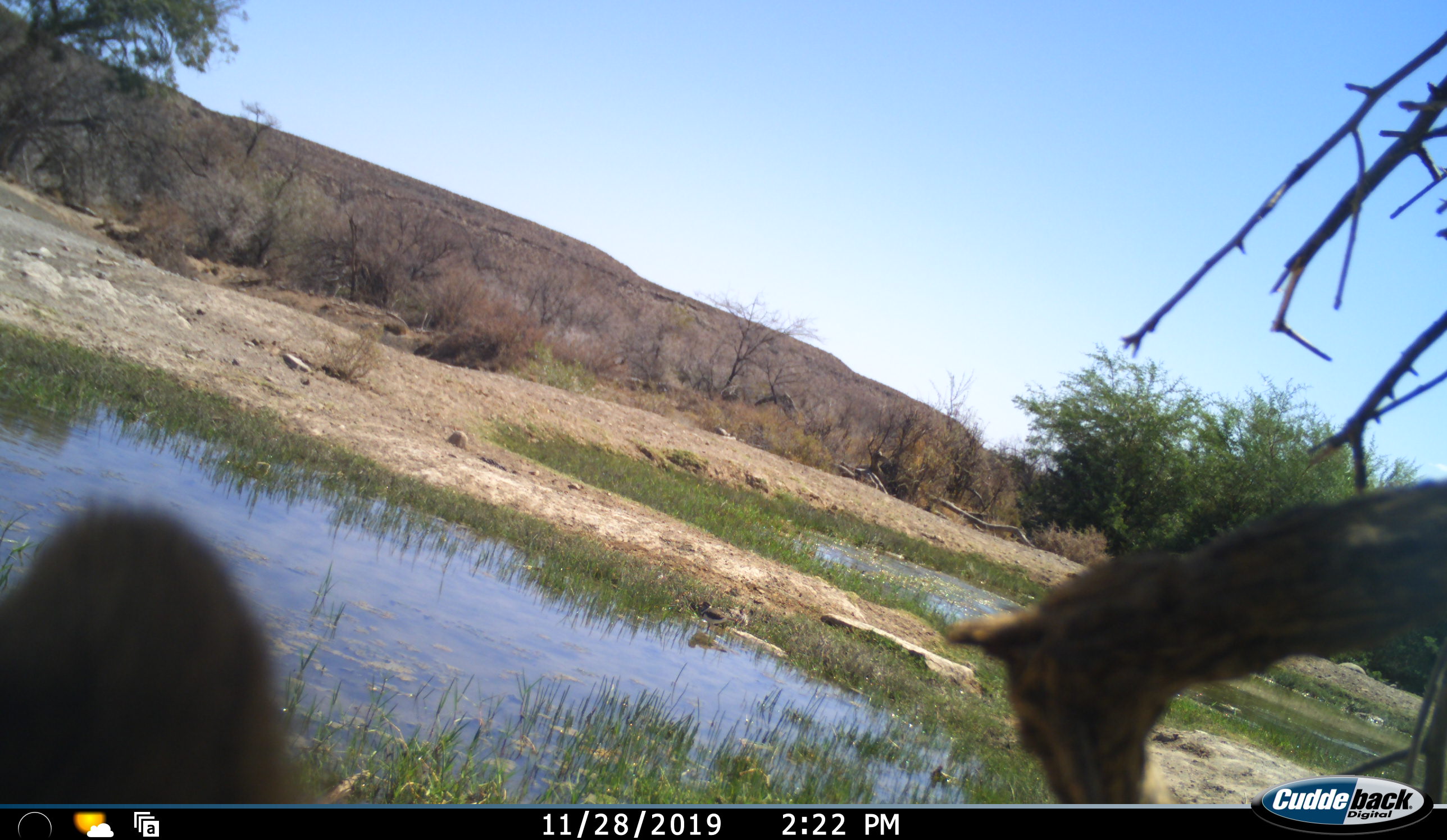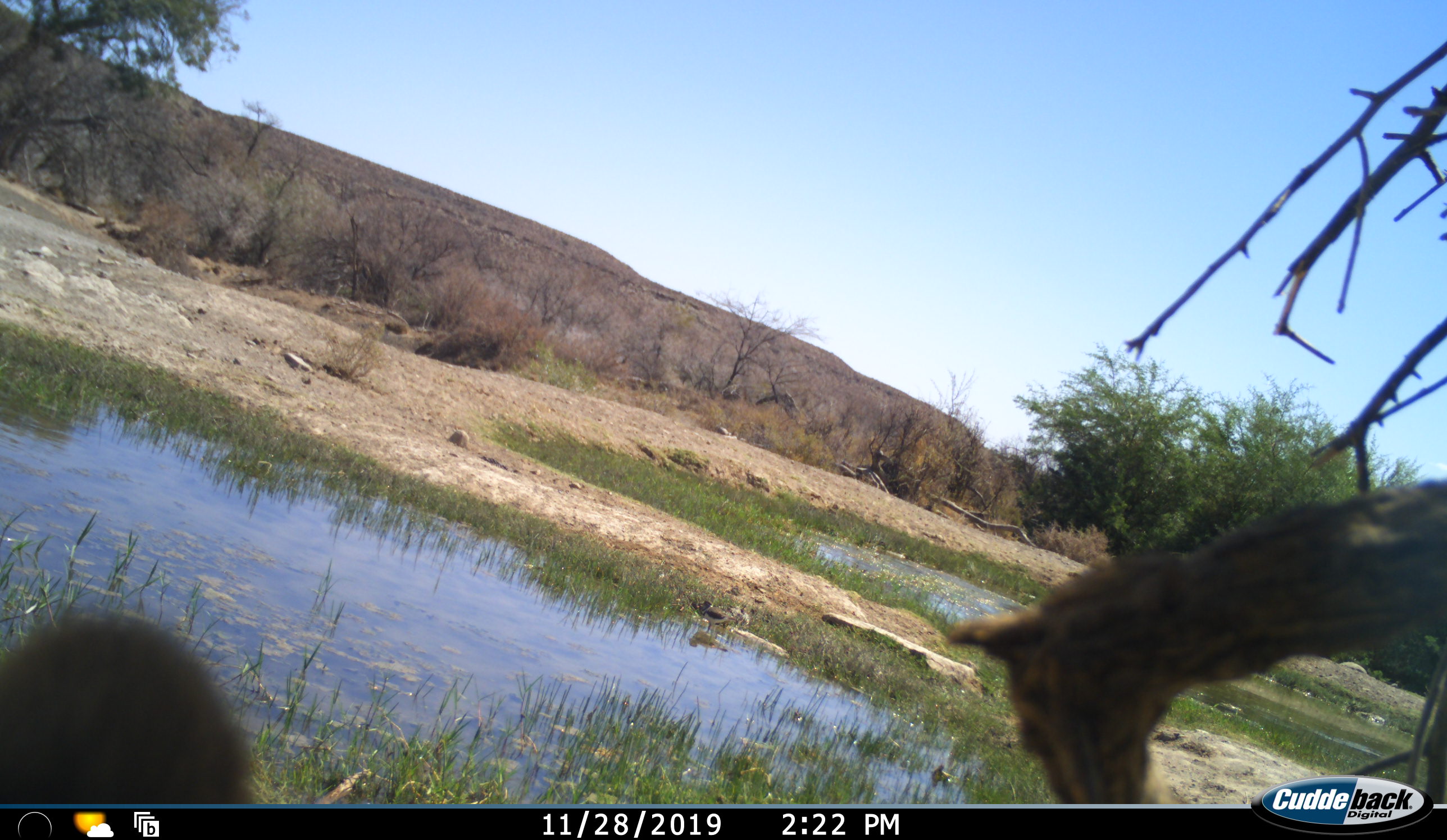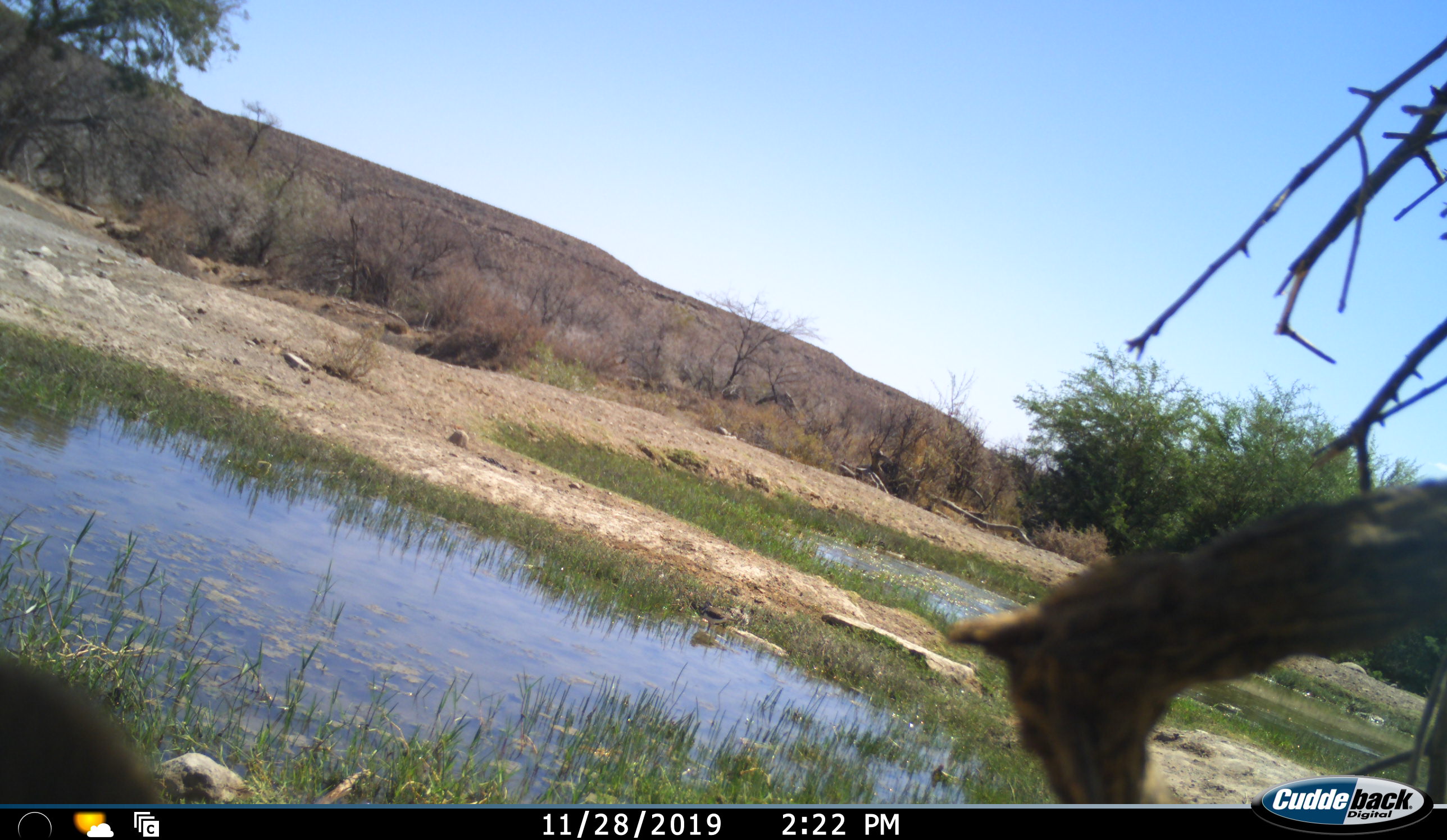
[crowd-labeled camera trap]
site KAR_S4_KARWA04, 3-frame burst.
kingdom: Animalia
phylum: Chordata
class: Mammalia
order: Primates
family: Cercopithecidae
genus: Papio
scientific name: Papio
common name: baboon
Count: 1.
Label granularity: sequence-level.